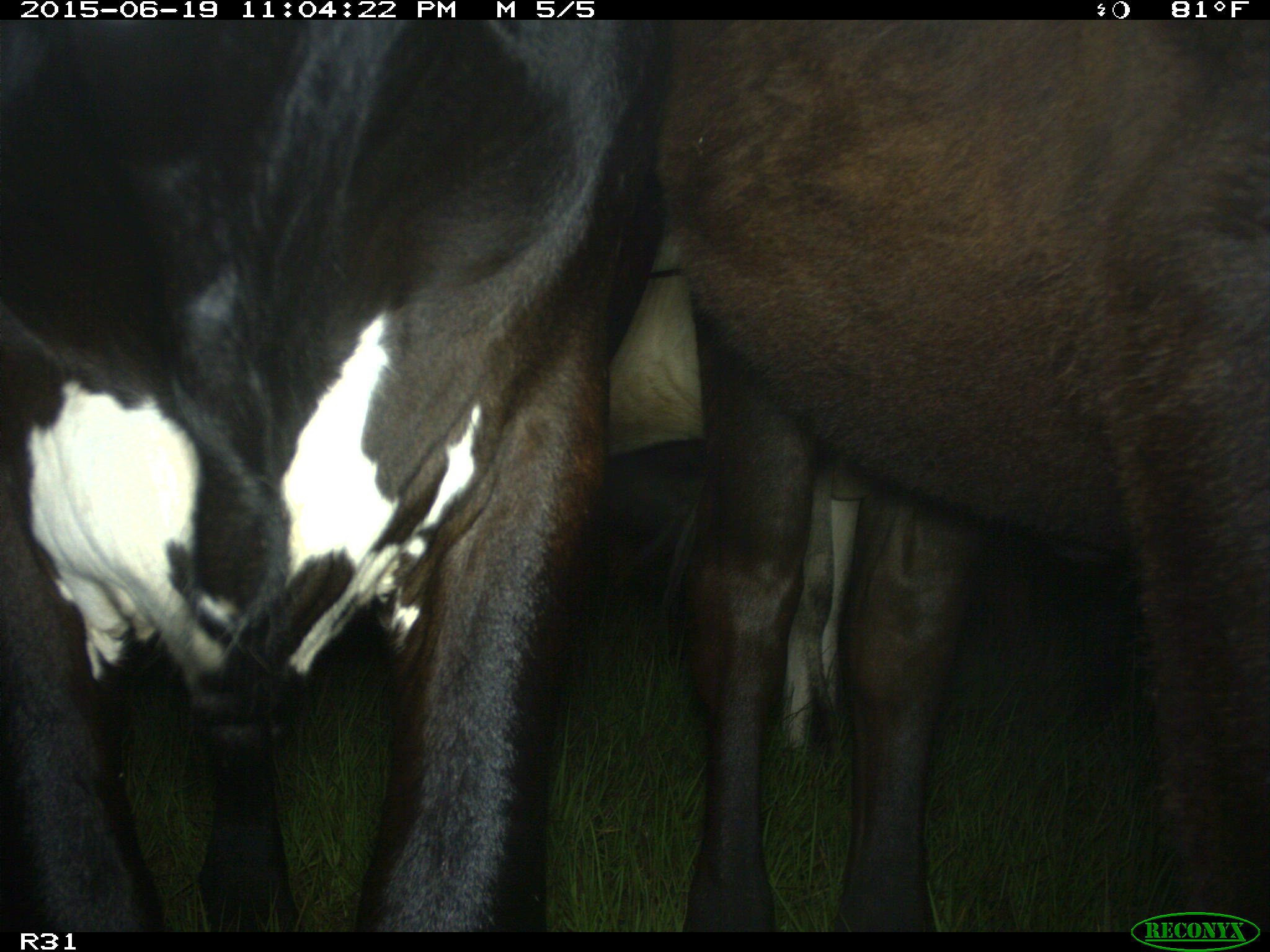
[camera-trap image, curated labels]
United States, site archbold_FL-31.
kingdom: Animalia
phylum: Chordata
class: Mammalia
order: Artiodactyla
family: Bovidae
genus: Bos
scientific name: Bos taurus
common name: domestic cow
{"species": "Bos taurus (domestic cow)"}